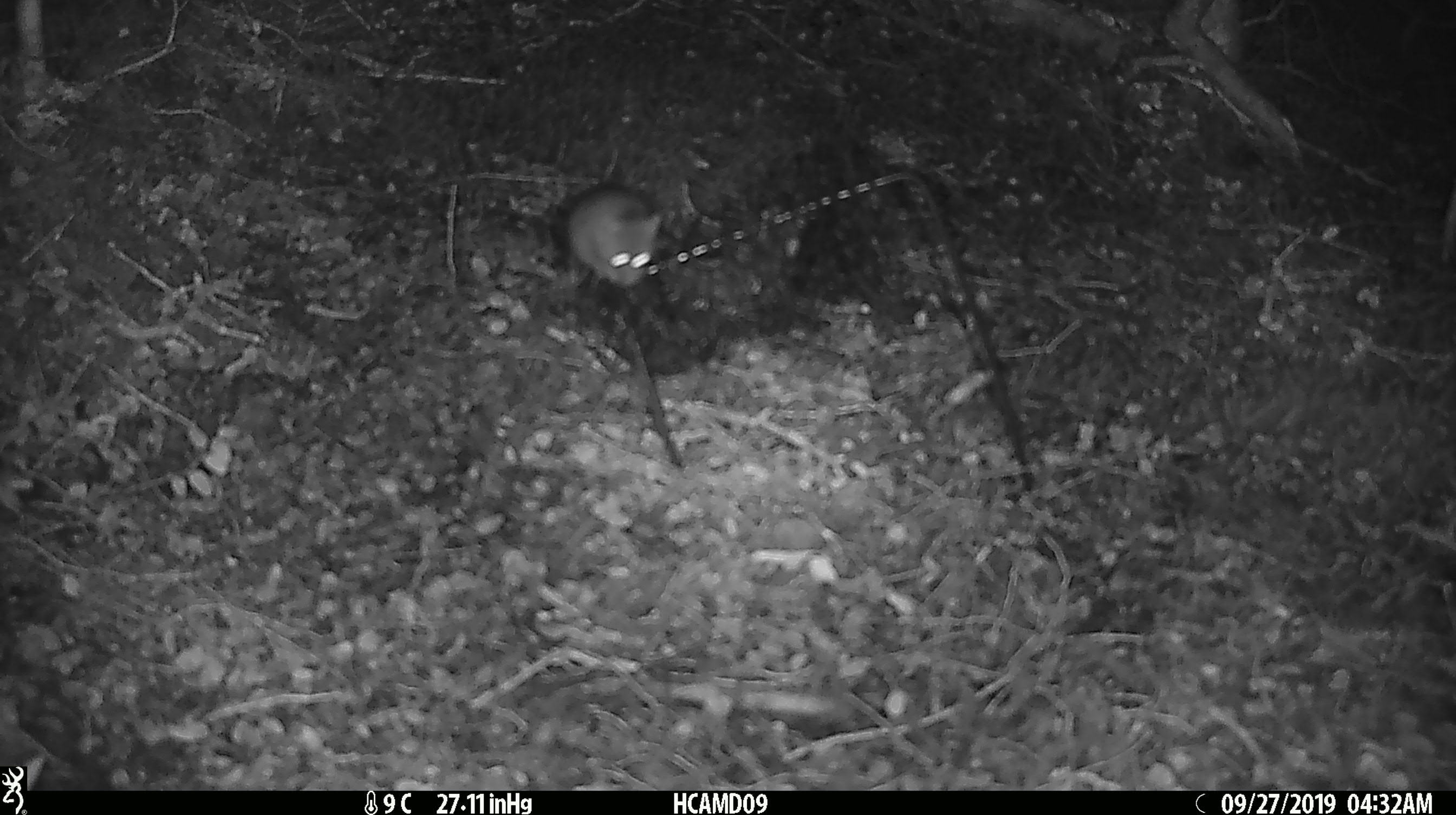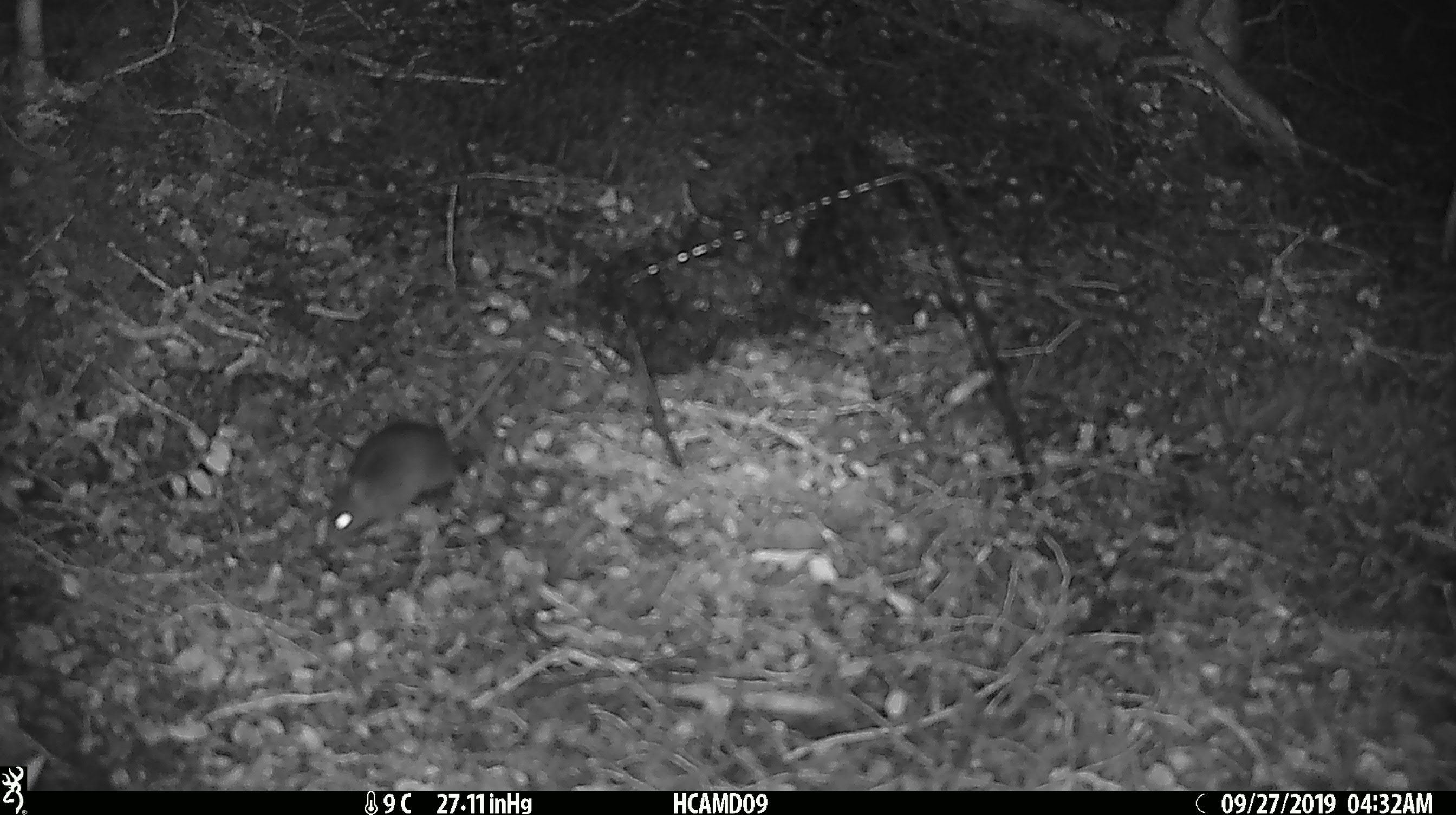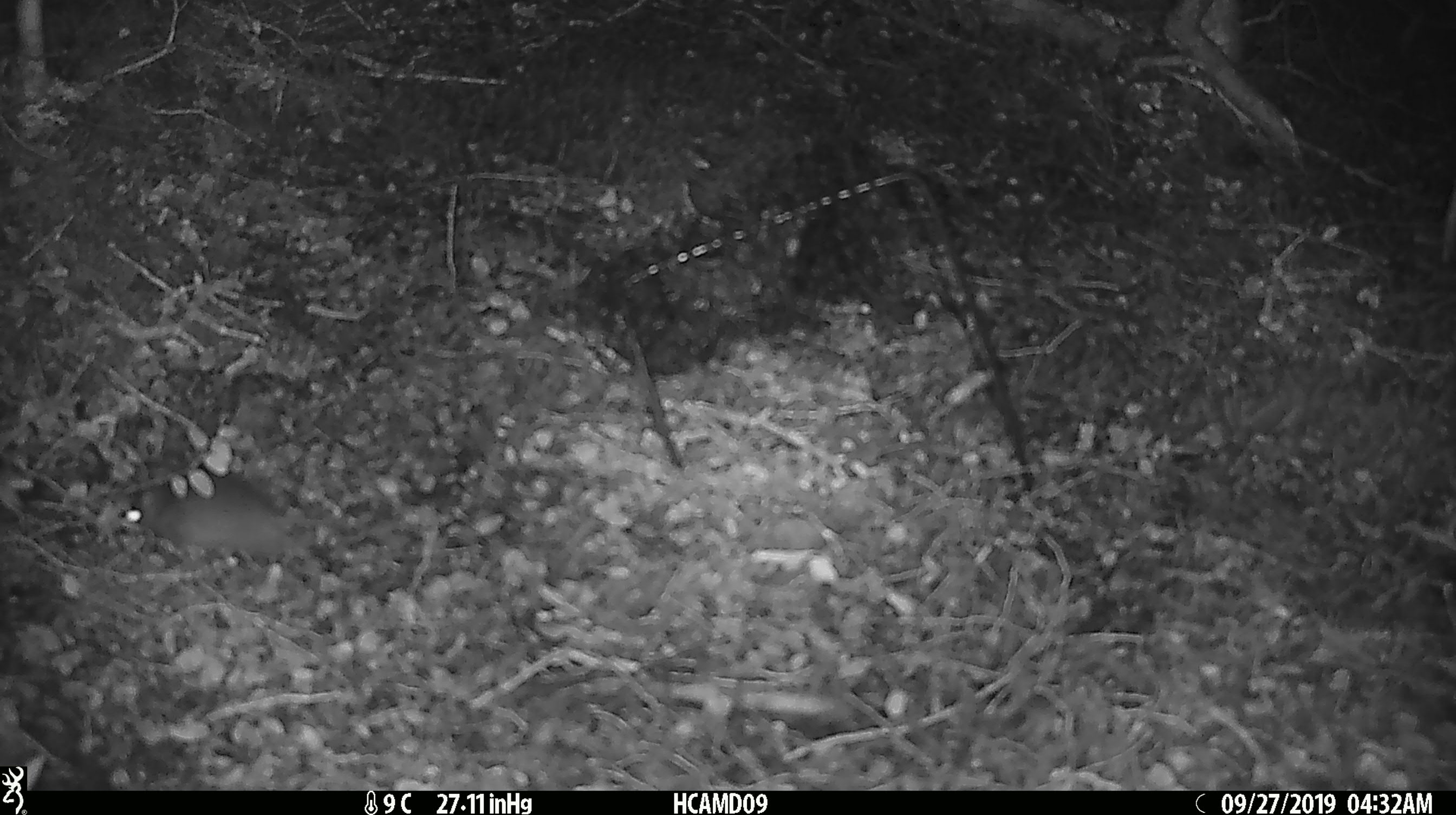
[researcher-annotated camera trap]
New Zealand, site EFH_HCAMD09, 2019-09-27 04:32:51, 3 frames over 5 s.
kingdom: Animalia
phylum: Chordata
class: Mammalia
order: Rodentia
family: Muridae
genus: Mus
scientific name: Mus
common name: mouse